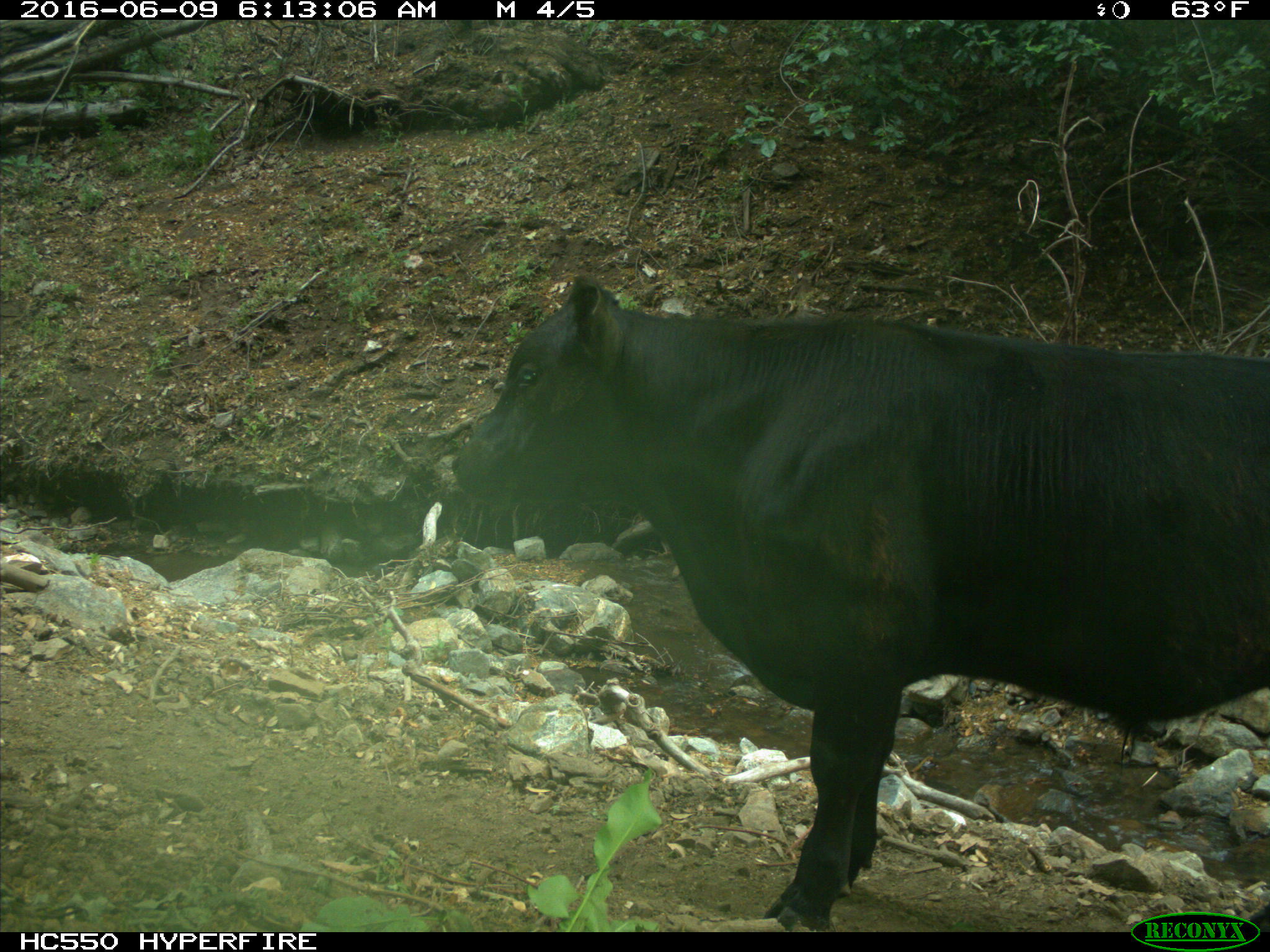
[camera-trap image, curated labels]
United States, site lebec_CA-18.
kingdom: Animalia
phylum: Chordata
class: Mammalia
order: Artiodactyla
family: Bovidae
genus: Bos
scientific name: Bos taurus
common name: domestic cow